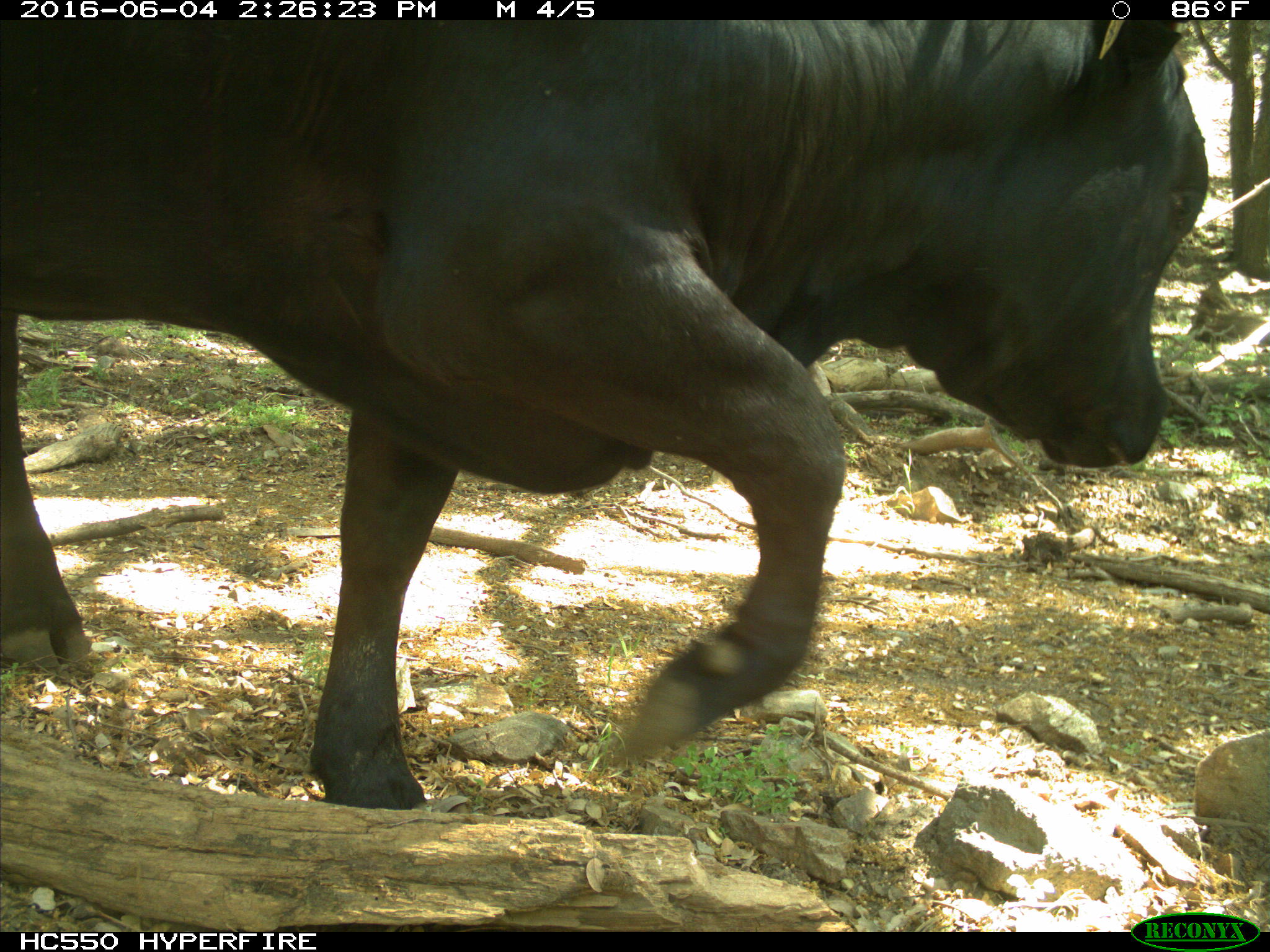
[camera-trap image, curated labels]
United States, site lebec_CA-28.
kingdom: Animalia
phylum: Chordata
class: Mammalia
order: Artiodactyla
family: Bovidae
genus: Bos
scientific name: Bos taurus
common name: domestic cow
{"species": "Bos taurus (domestic cow)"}